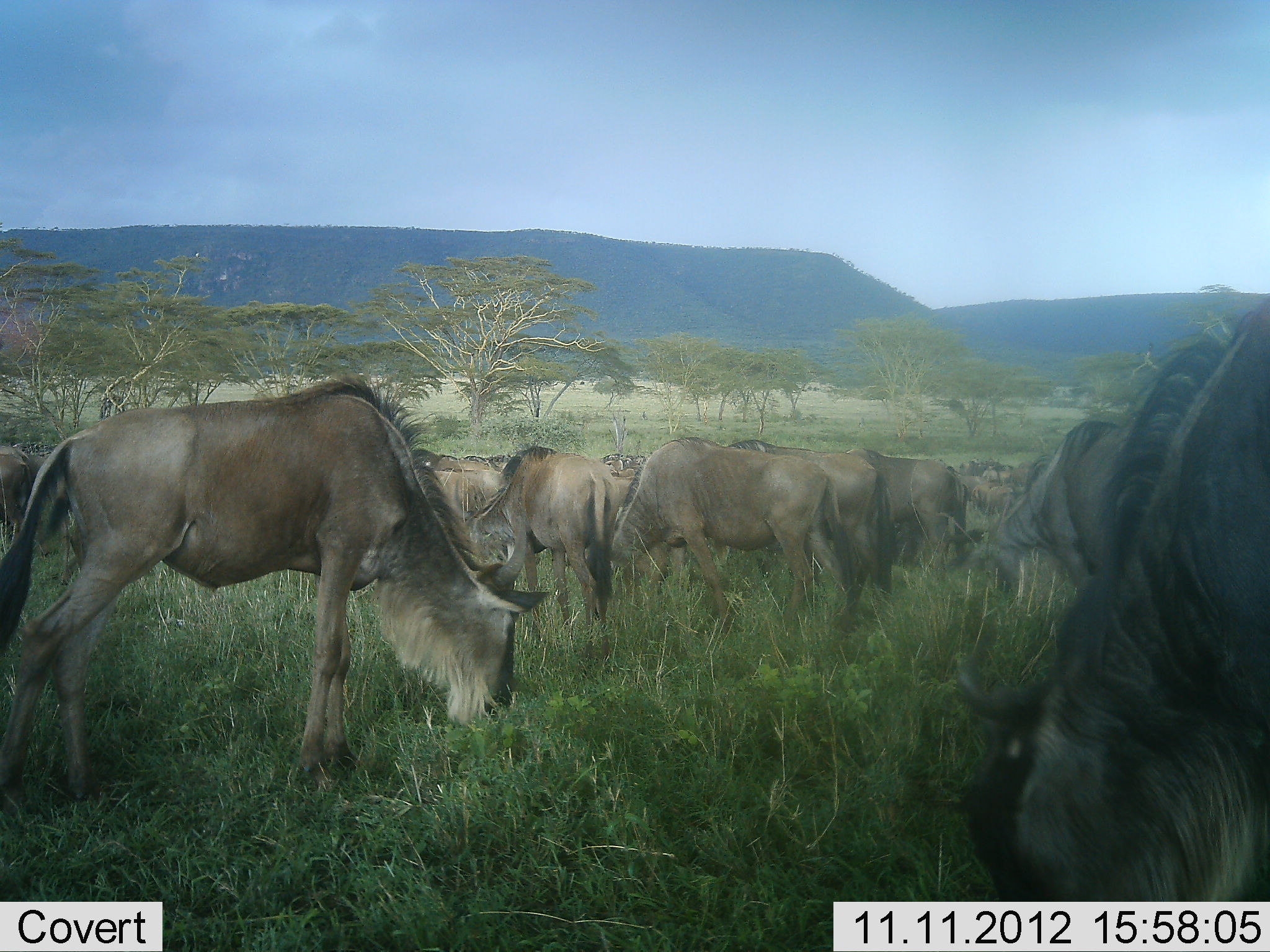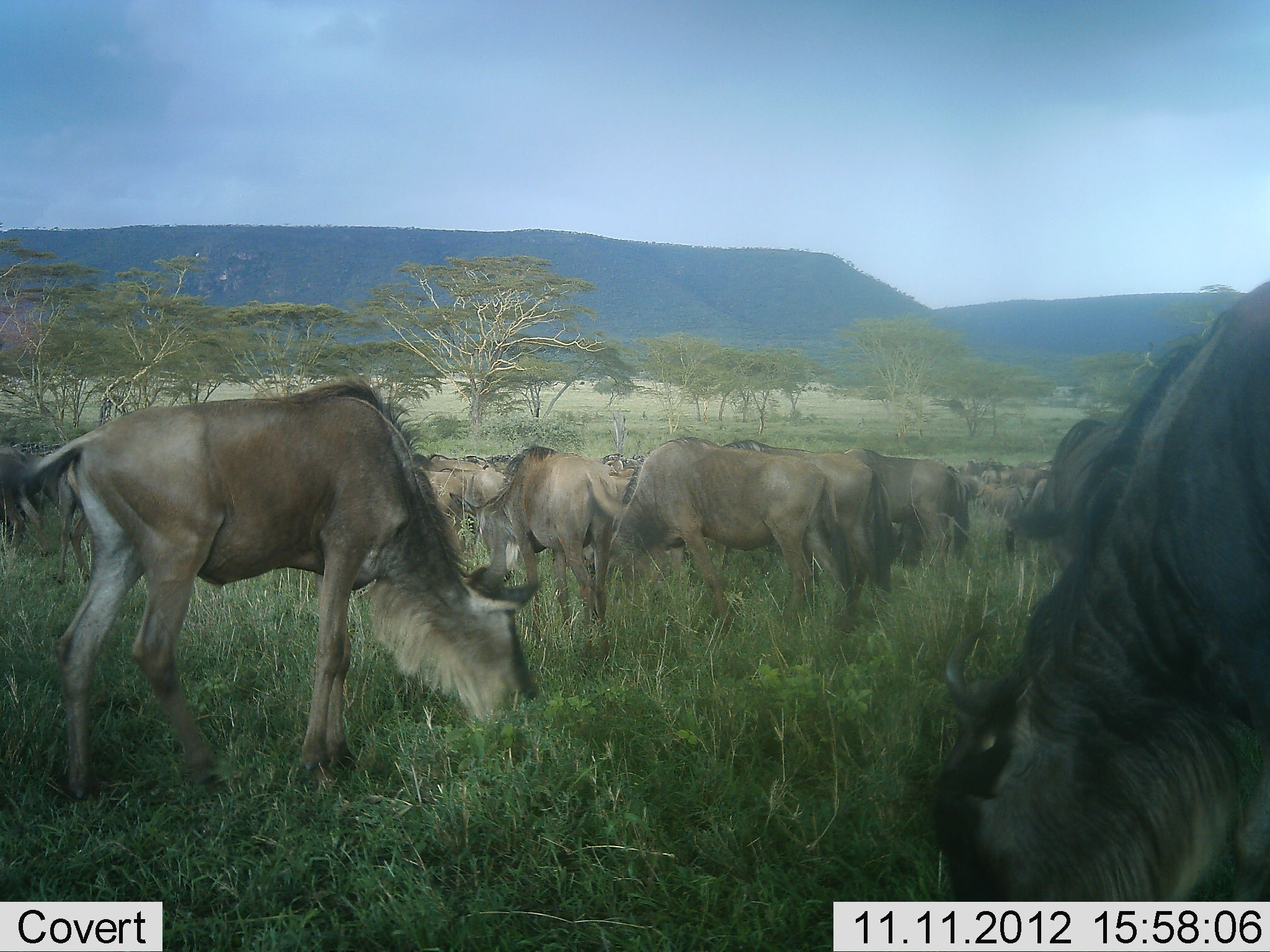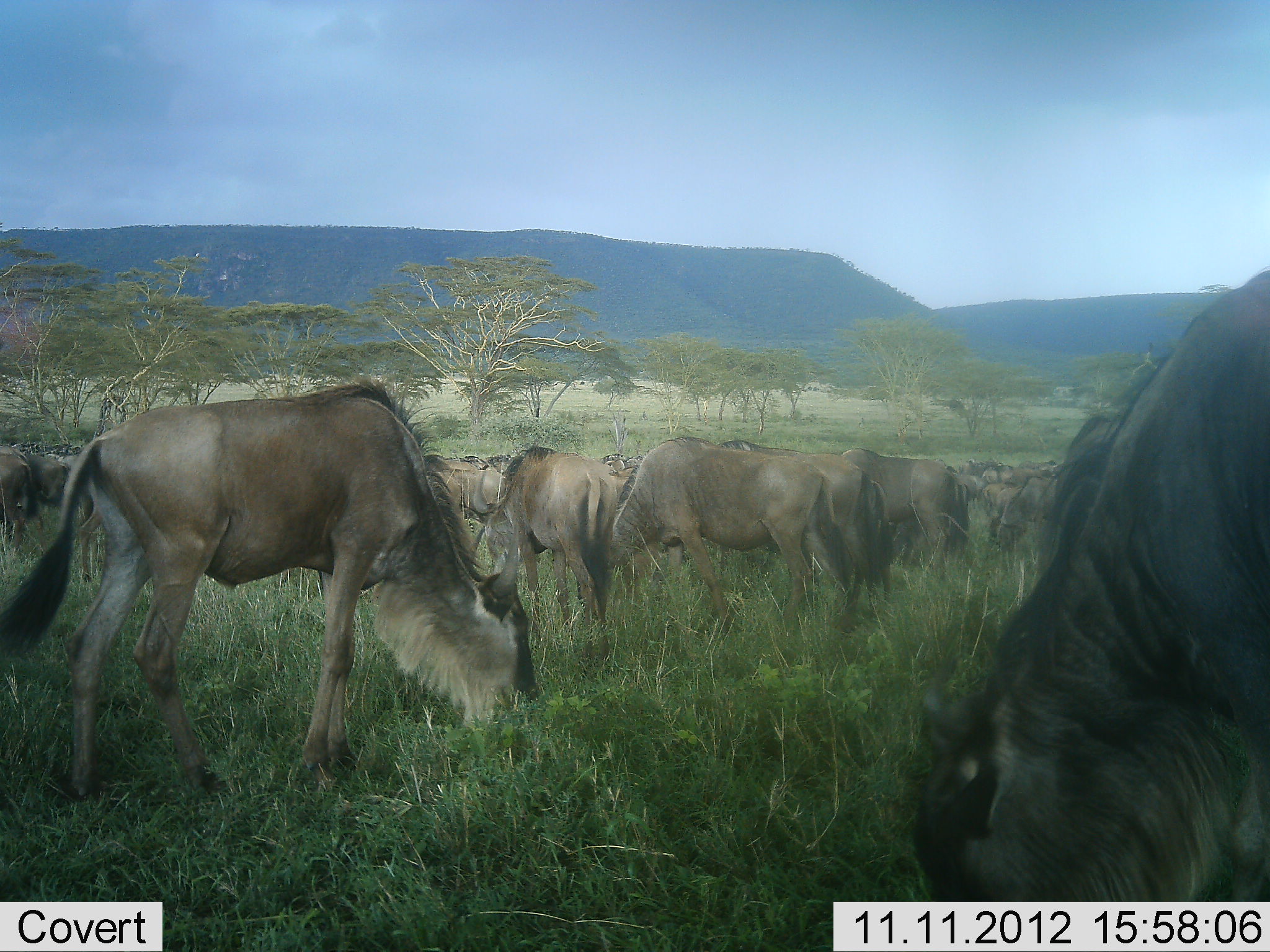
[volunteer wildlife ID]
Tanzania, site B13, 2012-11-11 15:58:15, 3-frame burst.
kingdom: Animalia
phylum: Chordata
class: Mammalia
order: Artiodactyla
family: Bovidae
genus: Connochaetes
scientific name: Connochaetes taurinus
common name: blue wildebeest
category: wildebeest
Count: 11-50.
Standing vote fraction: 20%.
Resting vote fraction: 0%.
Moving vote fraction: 0%.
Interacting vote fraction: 0%.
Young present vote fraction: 20%.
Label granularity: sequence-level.